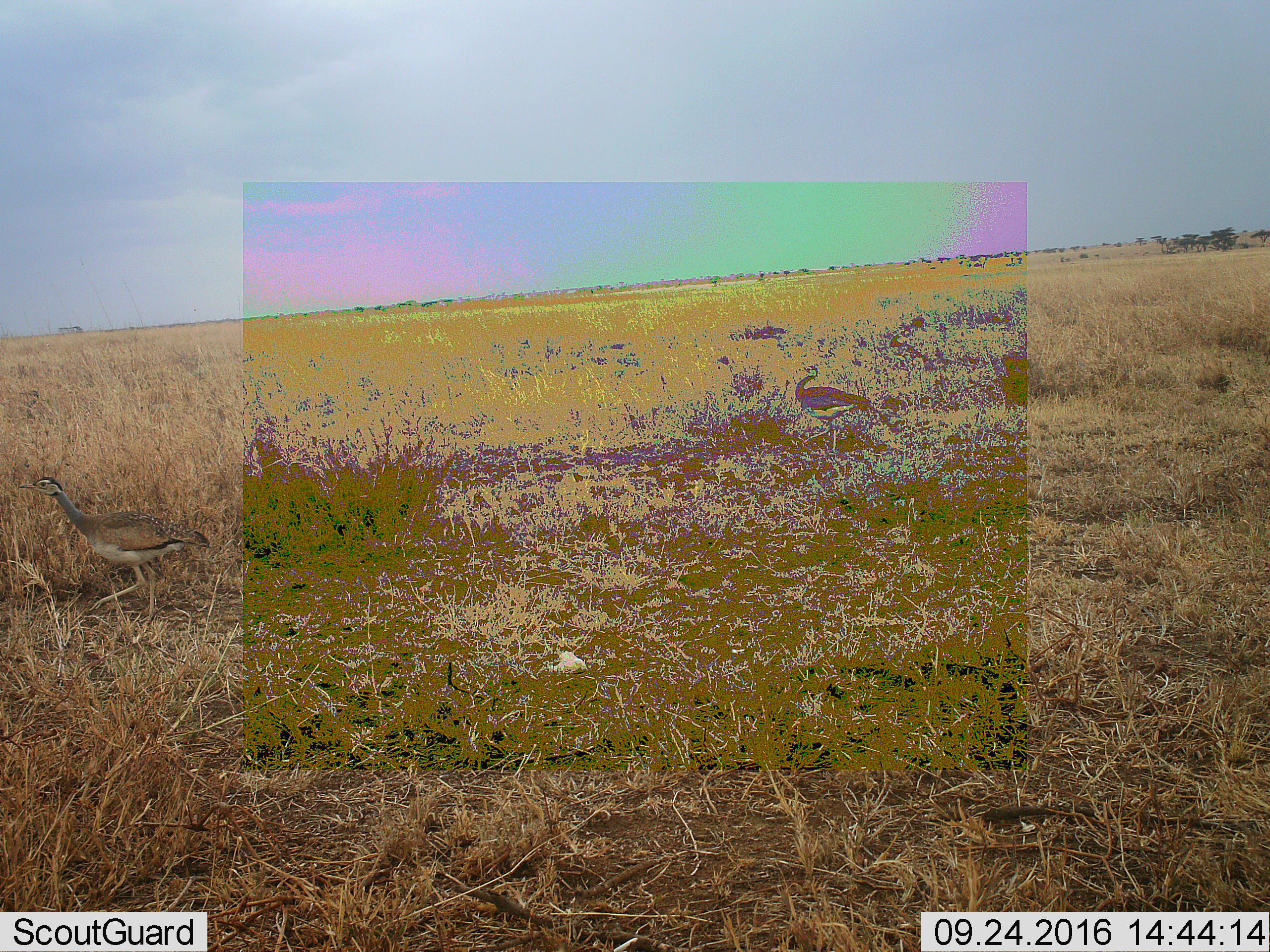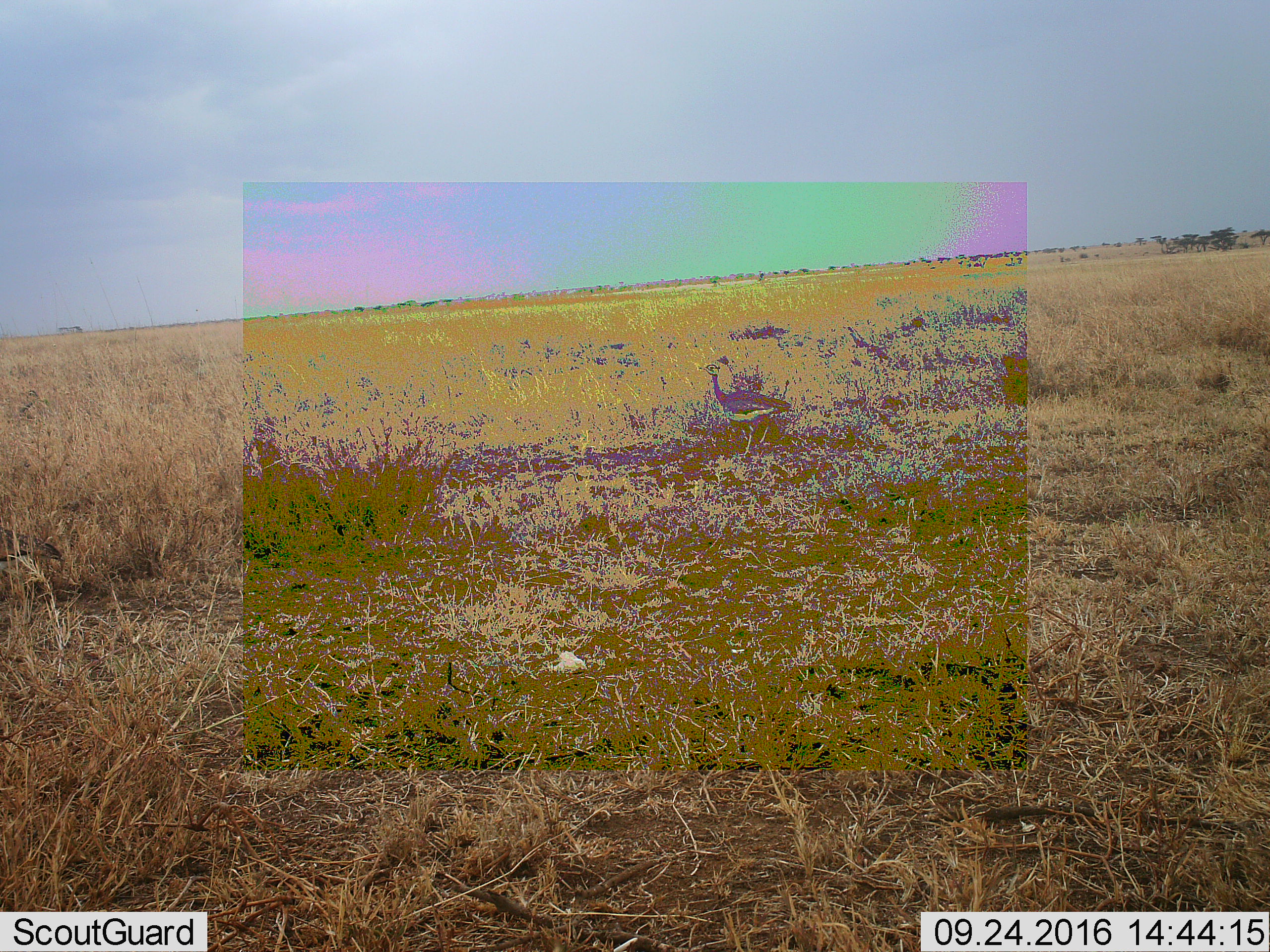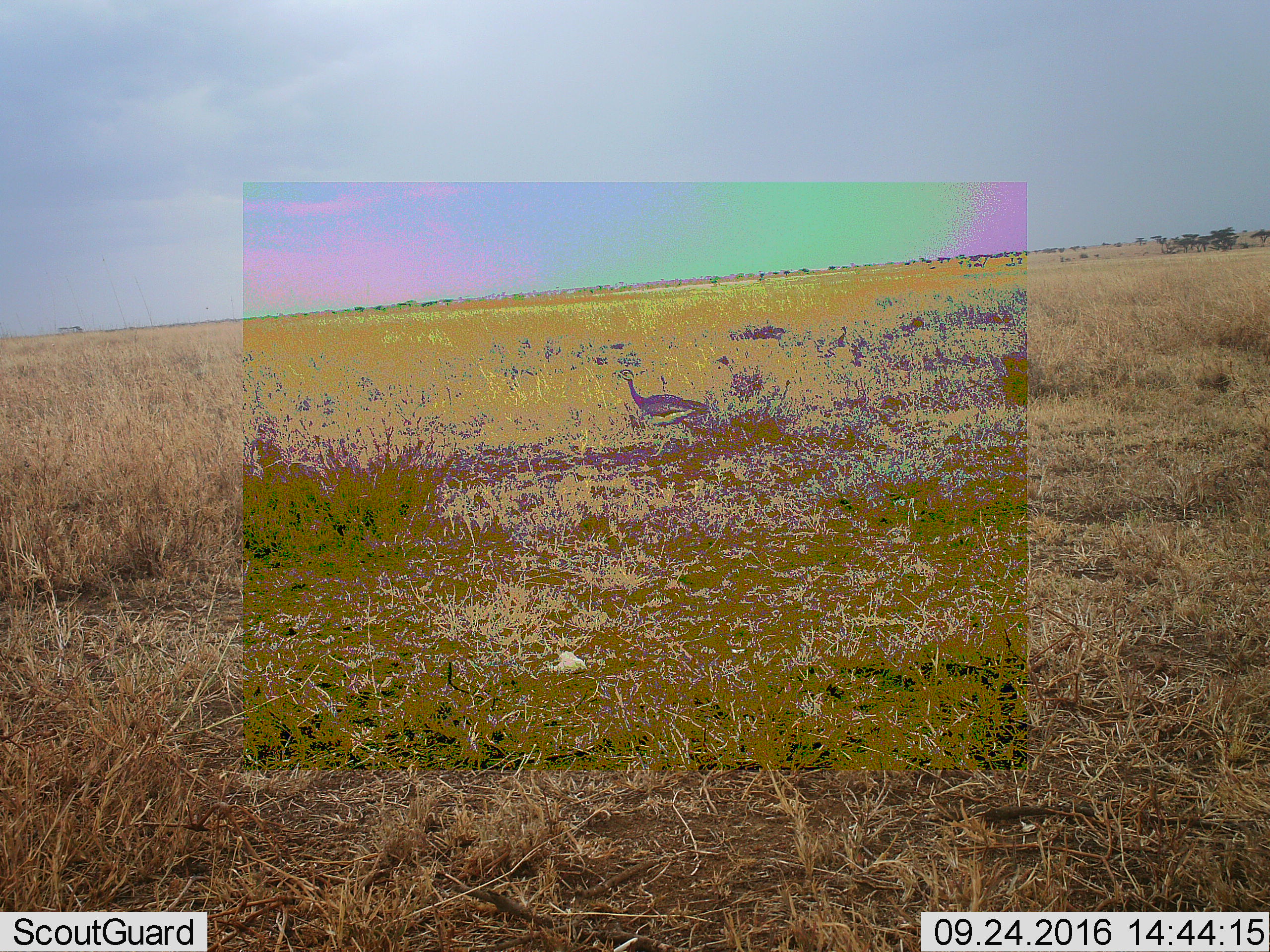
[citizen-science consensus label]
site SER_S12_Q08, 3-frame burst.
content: unidentified animal